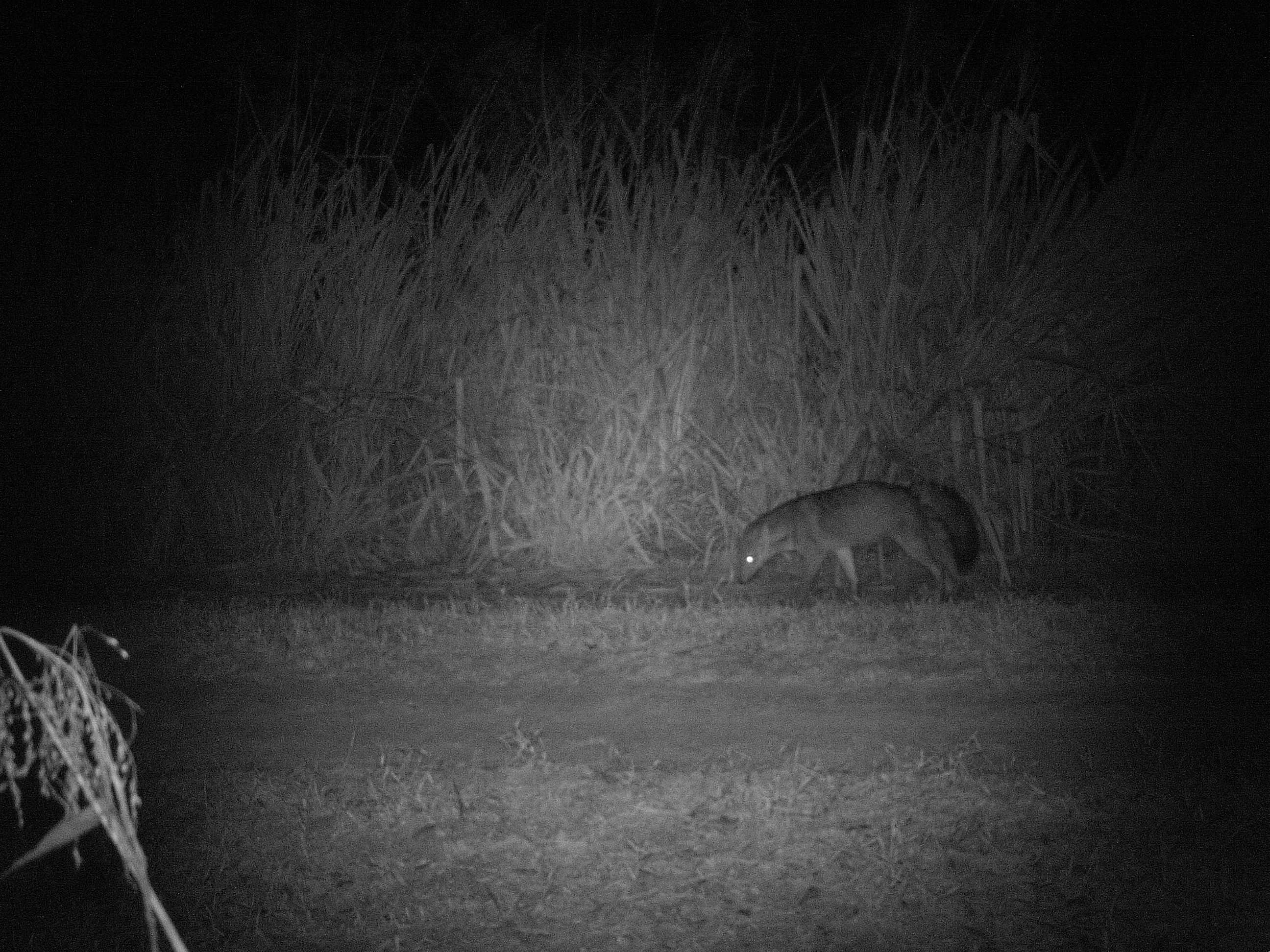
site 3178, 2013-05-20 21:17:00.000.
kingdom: Animalia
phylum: Chordata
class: Mammalia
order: Carnivora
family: Canidae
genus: Cerdocyon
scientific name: Cerdocyon thous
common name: crab-eating fox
Cerdocyon thous (crab-eating fox), count 1.